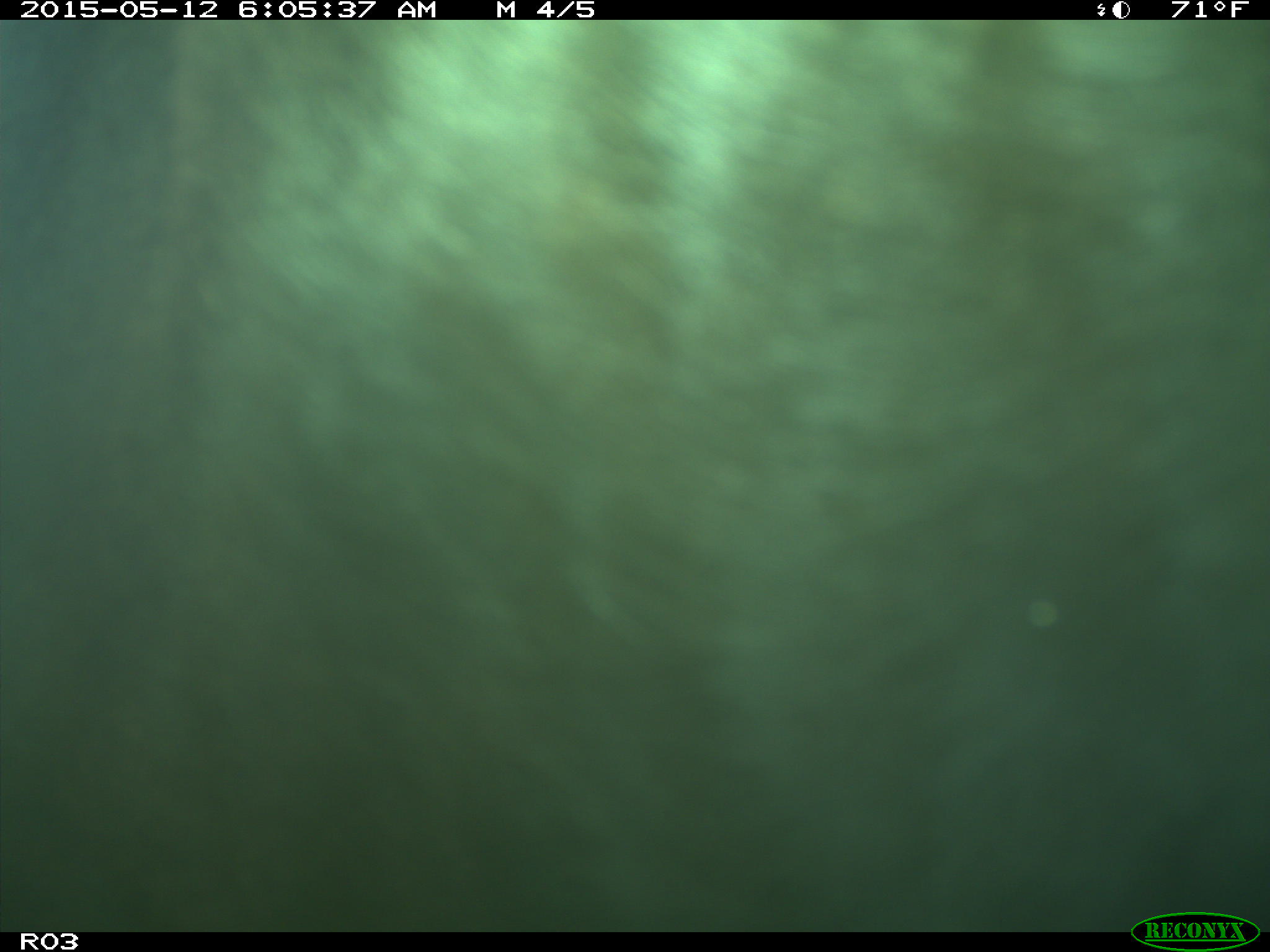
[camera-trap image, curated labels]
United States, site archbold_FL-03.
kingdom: Animalia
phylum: Chordata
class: Mammalia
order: Artiodactyla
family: Bovidae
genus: Bos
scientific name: Bos taurus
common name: domestic cow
Bos taurus (domestic cow).